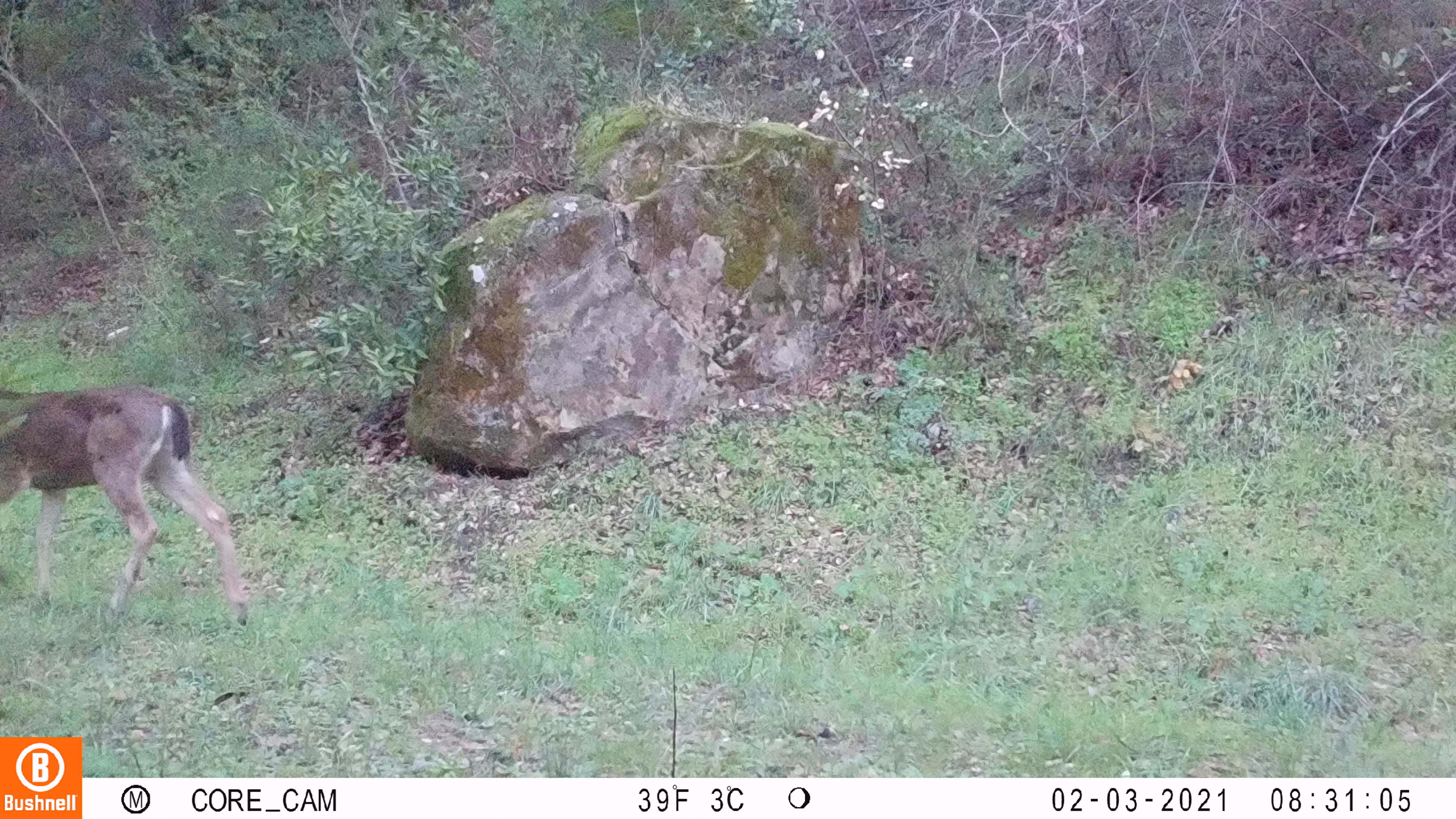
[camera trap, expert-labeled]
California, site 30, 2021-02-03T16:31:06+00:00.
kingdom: Animalia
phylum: Chordata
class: Mammalia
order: Artiodactyla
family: Cervidae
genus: Odocoileus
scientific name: Odocoileus hemionus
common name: mule deer